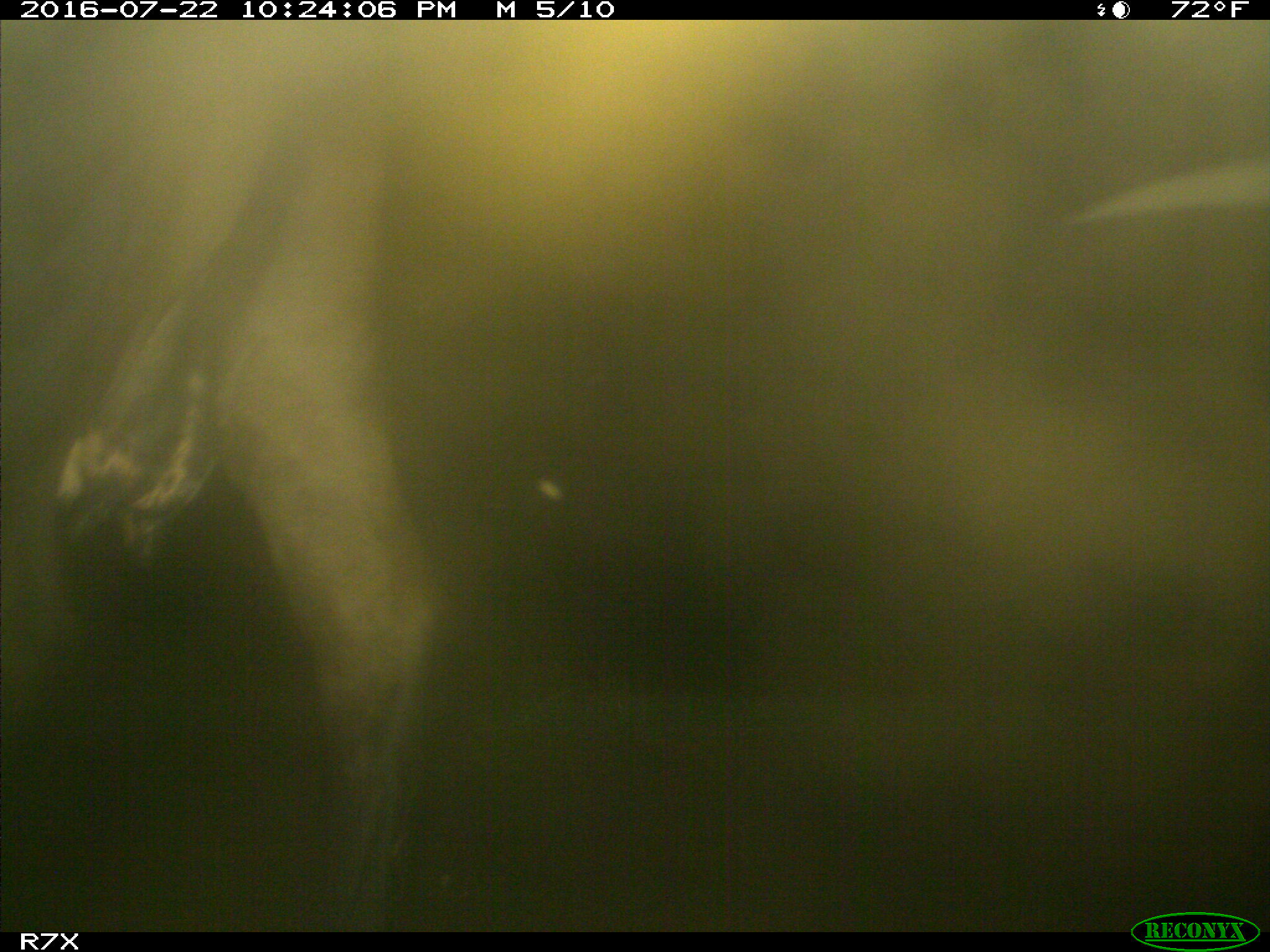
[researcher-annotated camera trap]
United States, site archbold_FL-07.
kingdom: Animalia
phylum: Chordata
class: Mammalia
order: Artiodactyla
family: Bovidae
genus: Bos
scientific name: Bos taurus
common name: domestic cow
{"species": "Bos taurus (domestic cow)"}